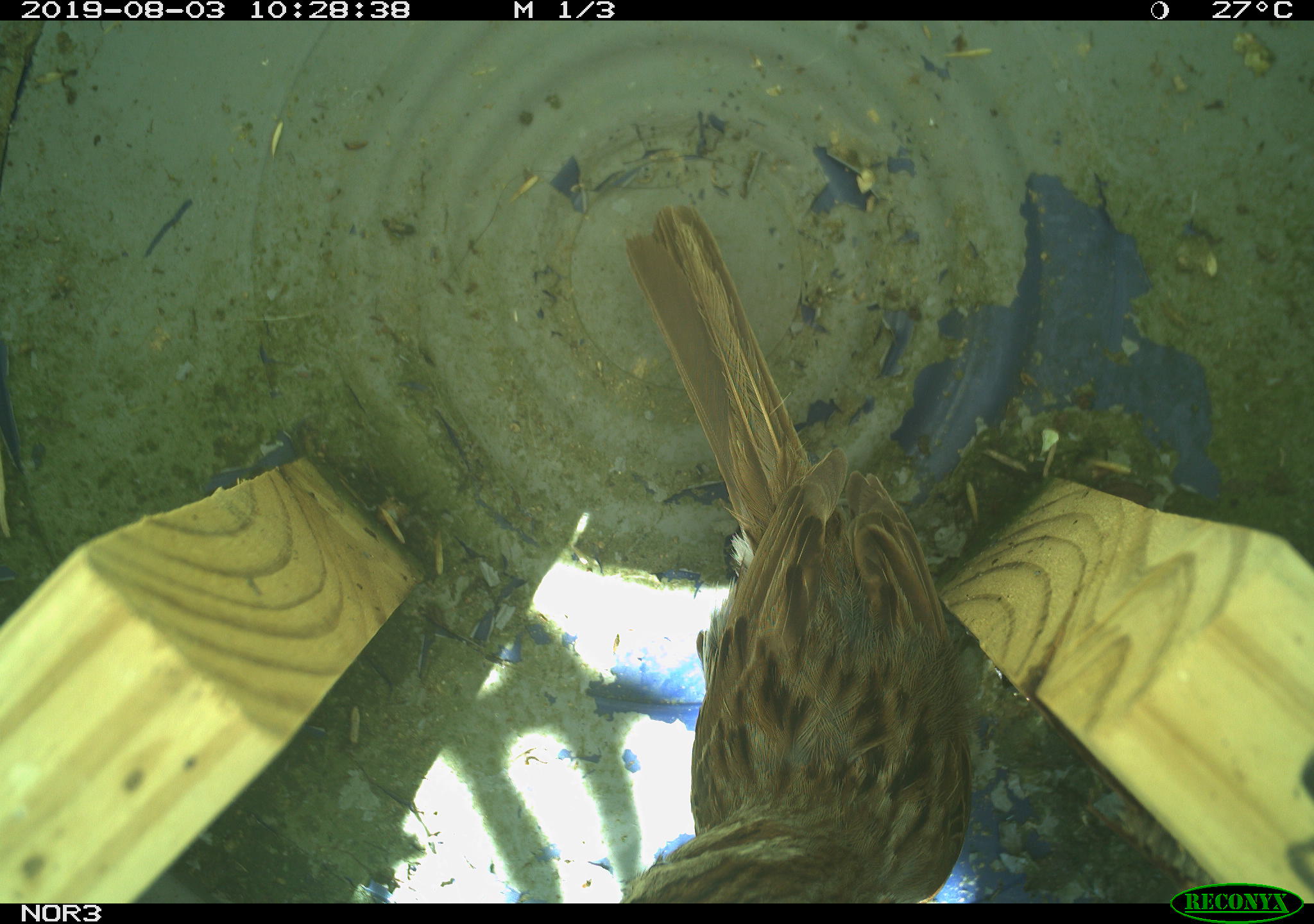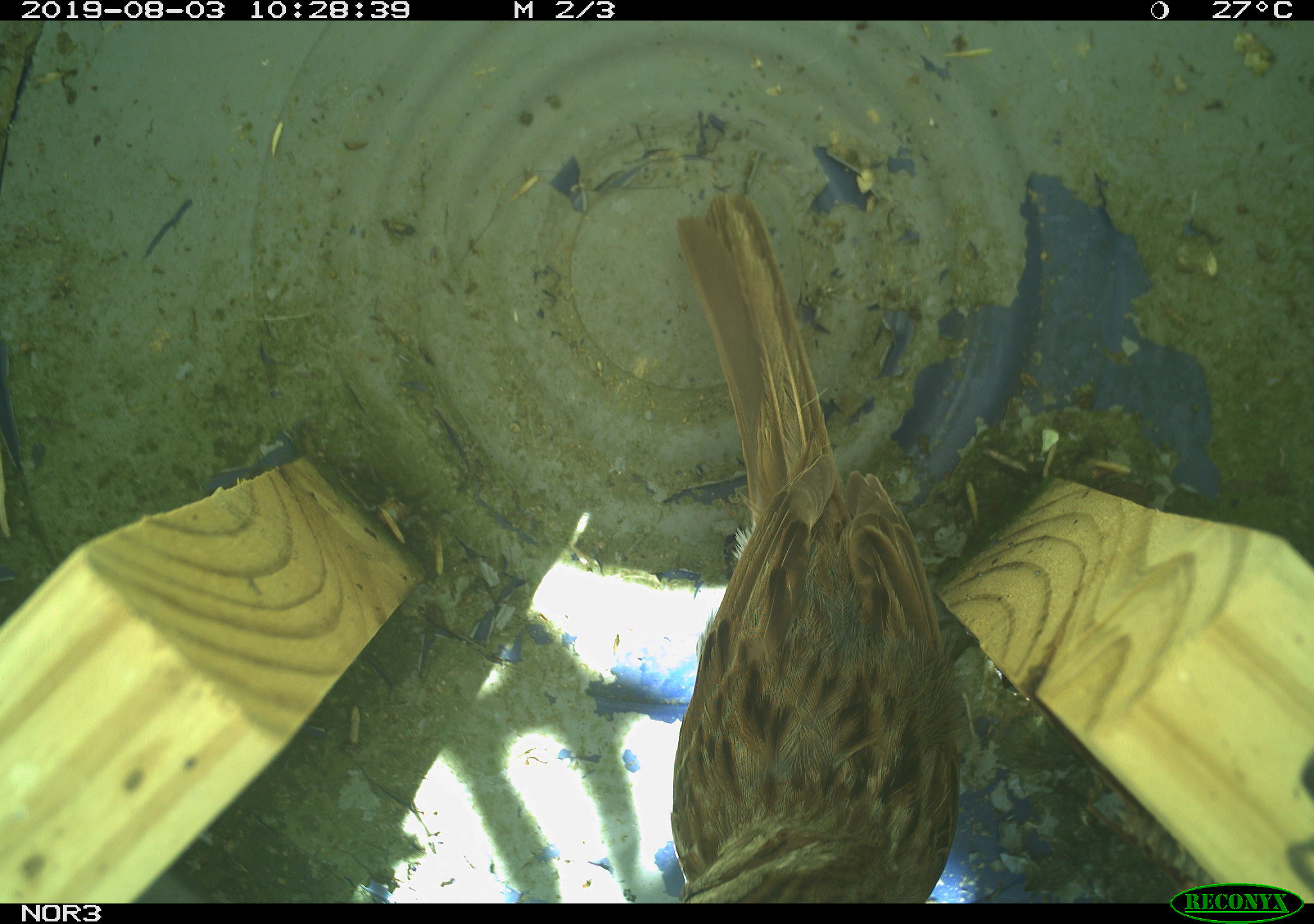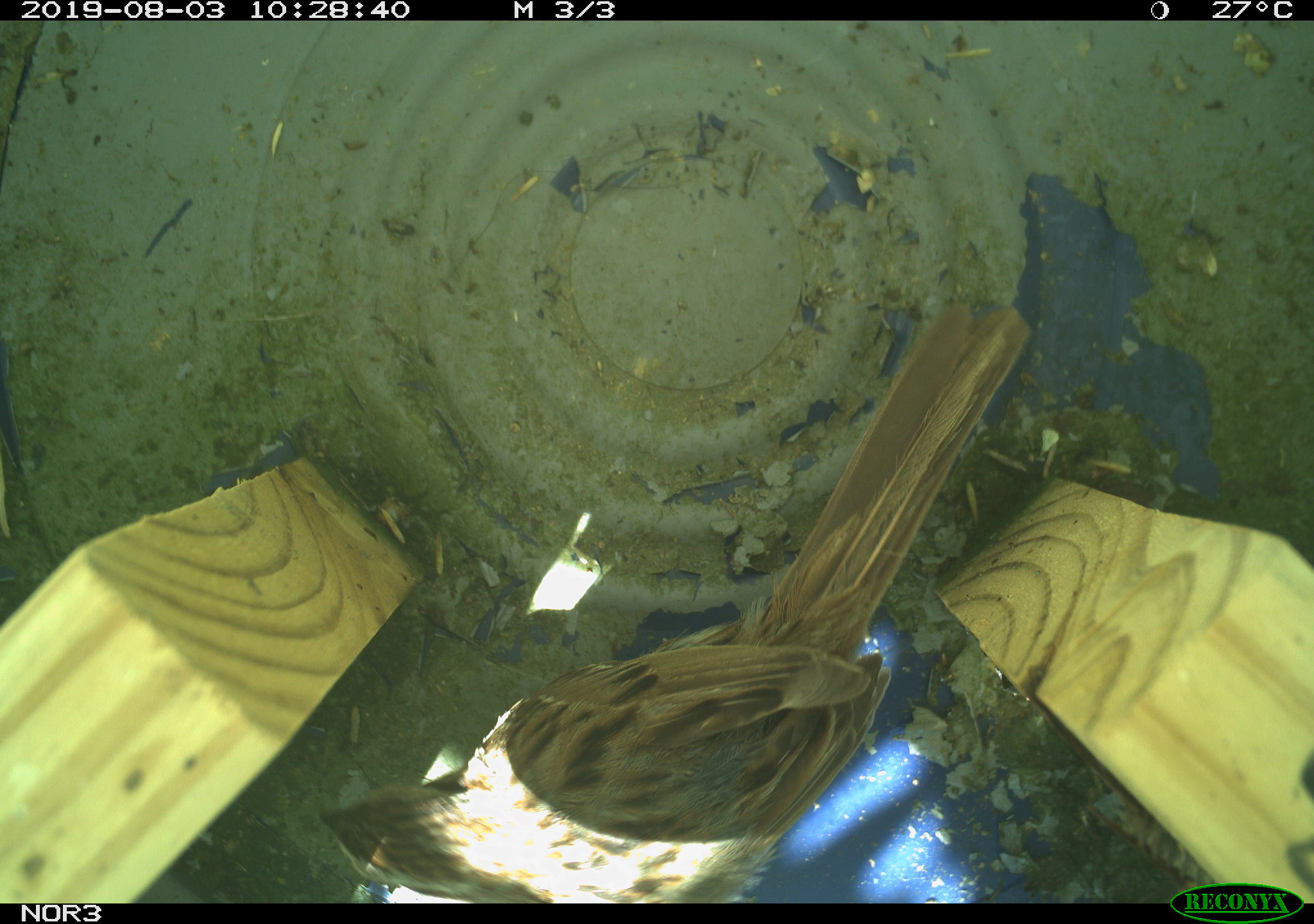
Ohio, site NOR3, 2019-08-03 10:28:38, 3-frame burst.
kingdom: Animalia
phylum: Chordata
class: Aves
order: Passeriformes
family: Passerellidae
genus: Melospiza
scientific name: Melospiza melodia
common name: song sparrow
Song sparrow (Melospiza melodia).